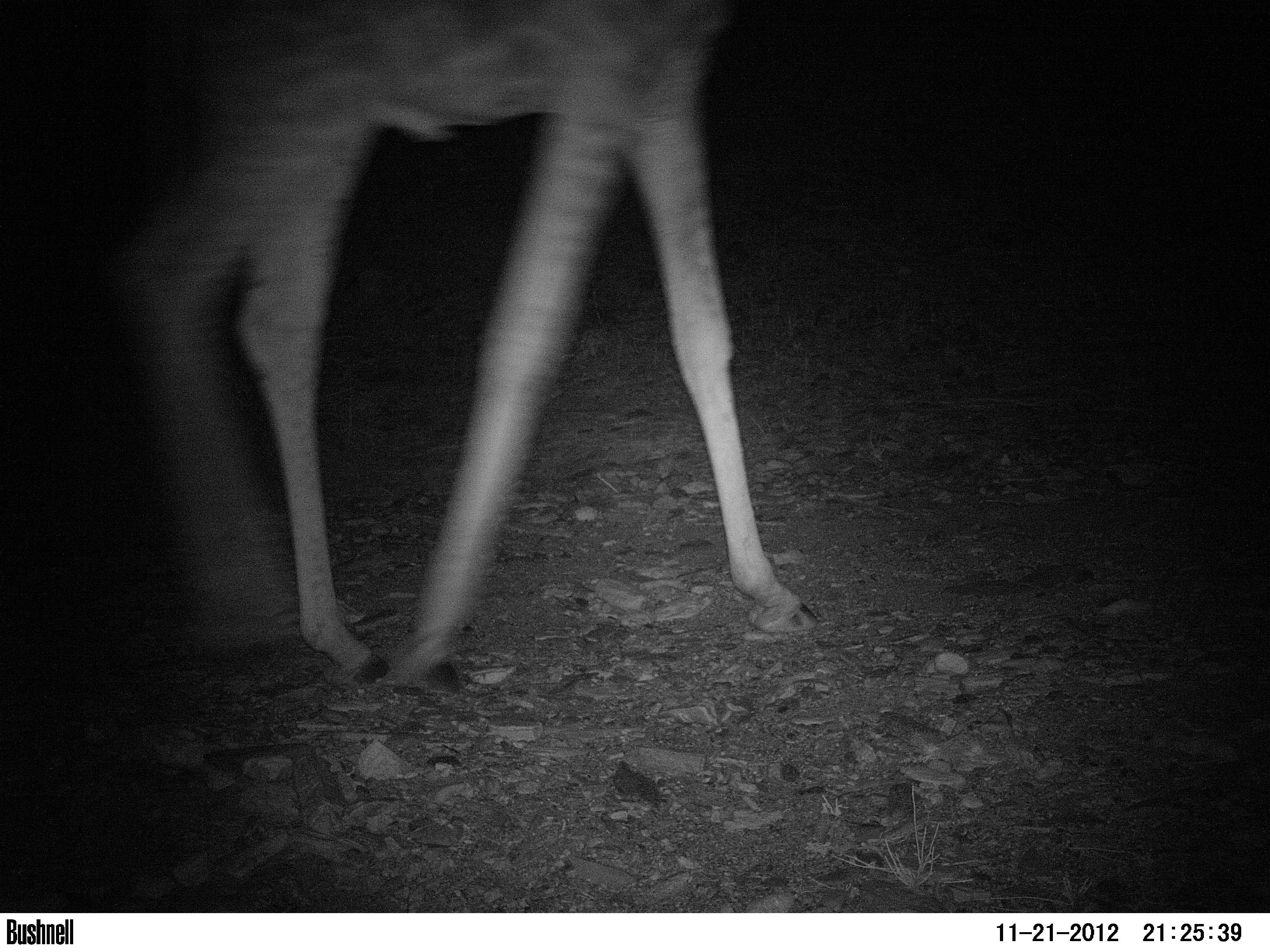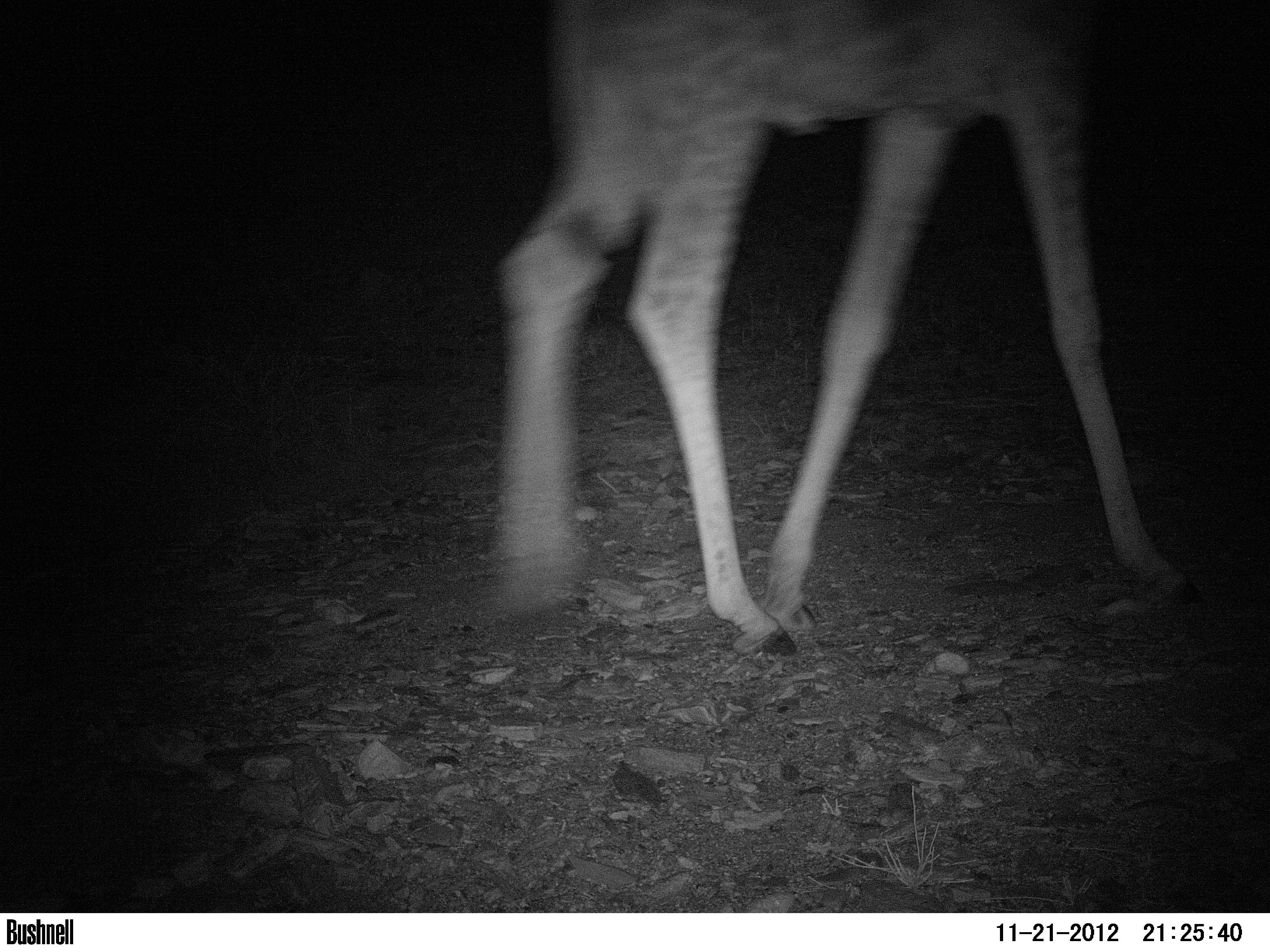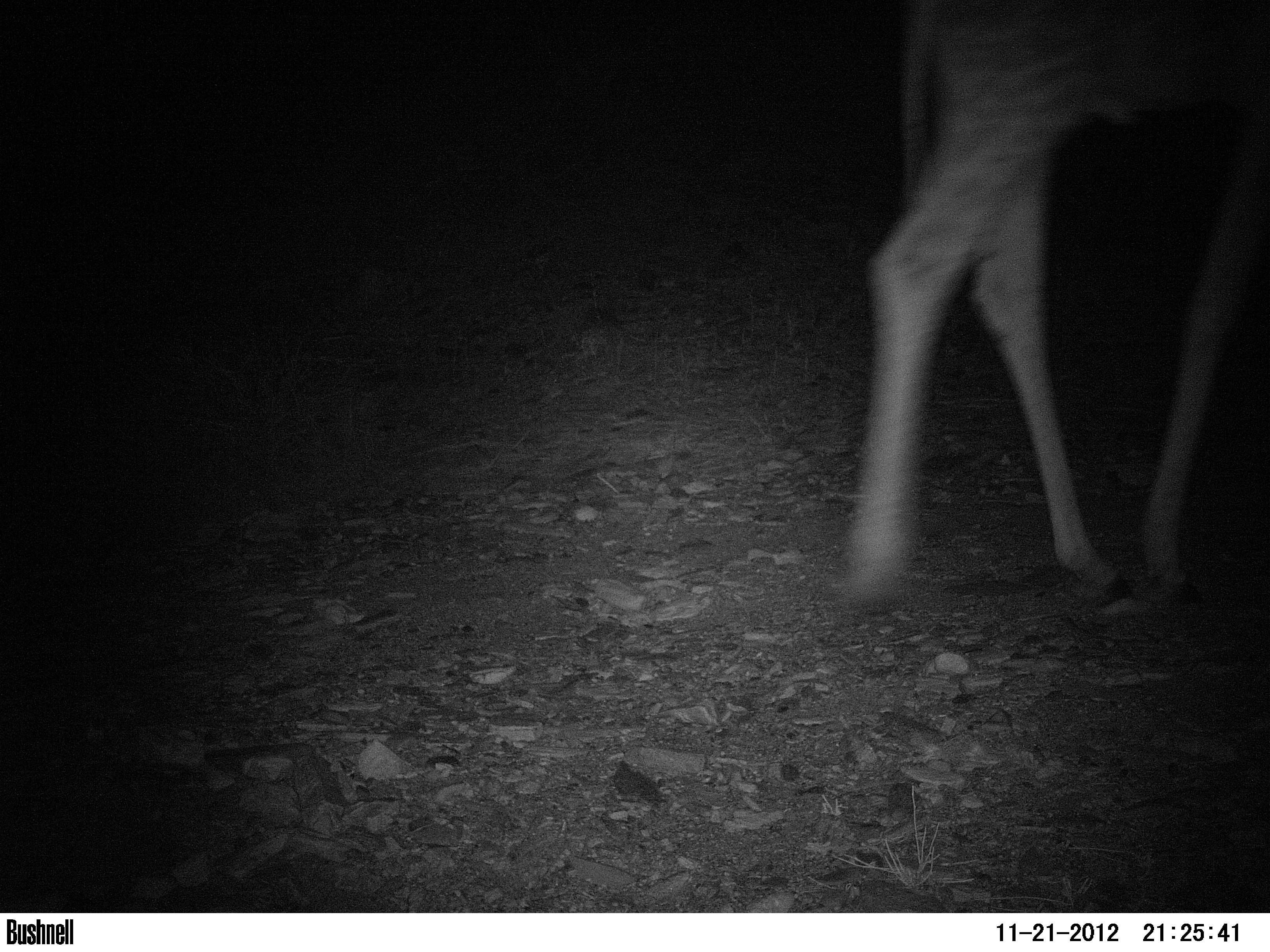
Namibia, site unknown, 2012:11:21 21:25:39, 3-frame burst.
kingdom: Animalia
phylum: Chordata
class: Mammalia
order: Artiodactyla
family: Giraffidae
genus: Giraffa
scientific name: Giraffa camelopardalis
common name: giraffe